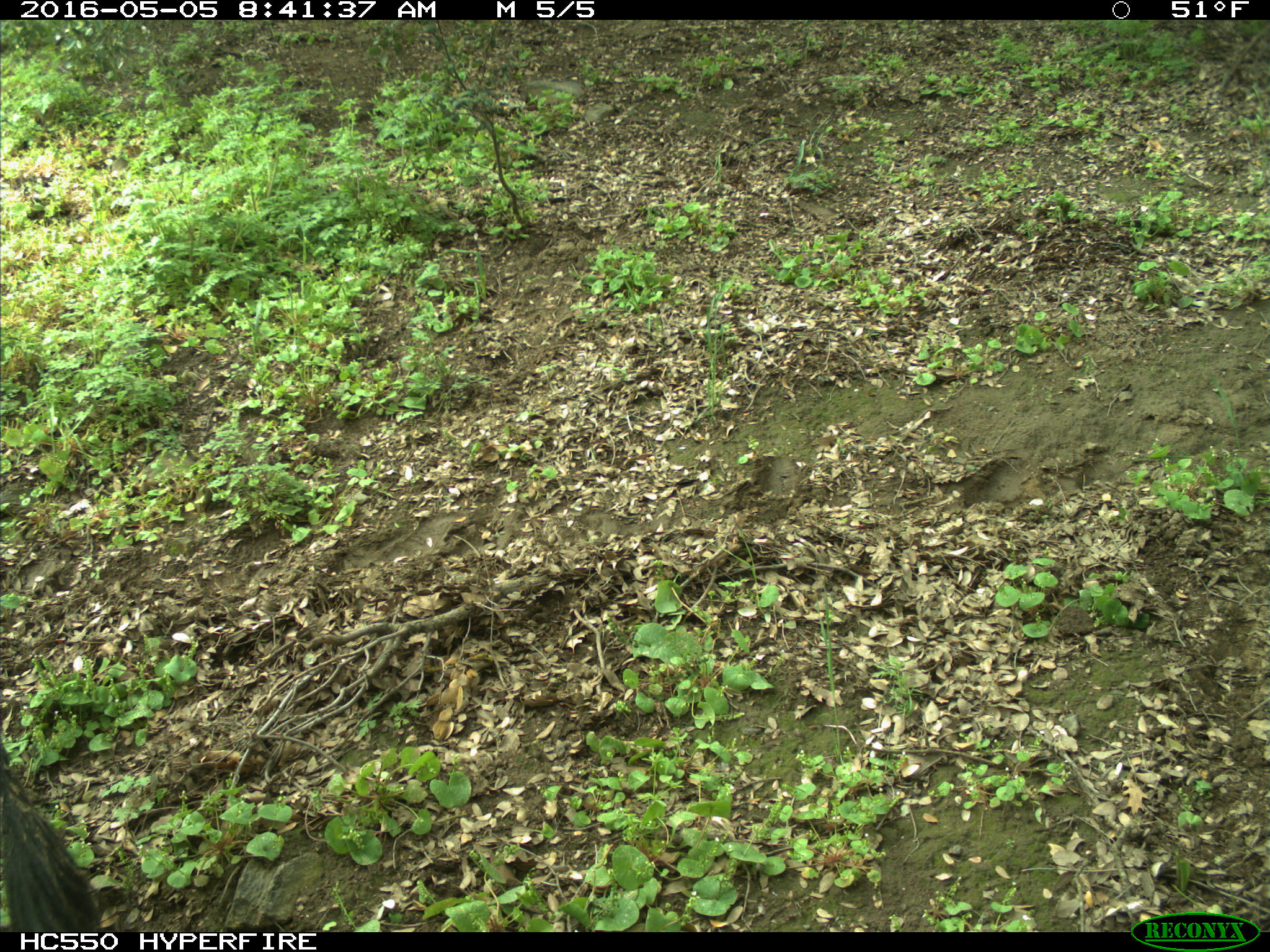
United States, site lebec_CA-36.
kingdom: Animalia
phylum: Chordata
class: Mammalia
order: Artiodactyla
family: Bovidae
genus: Bos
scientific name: Bos taurus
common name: domestic cow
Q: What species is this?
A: Bos taurus (domestic cow).